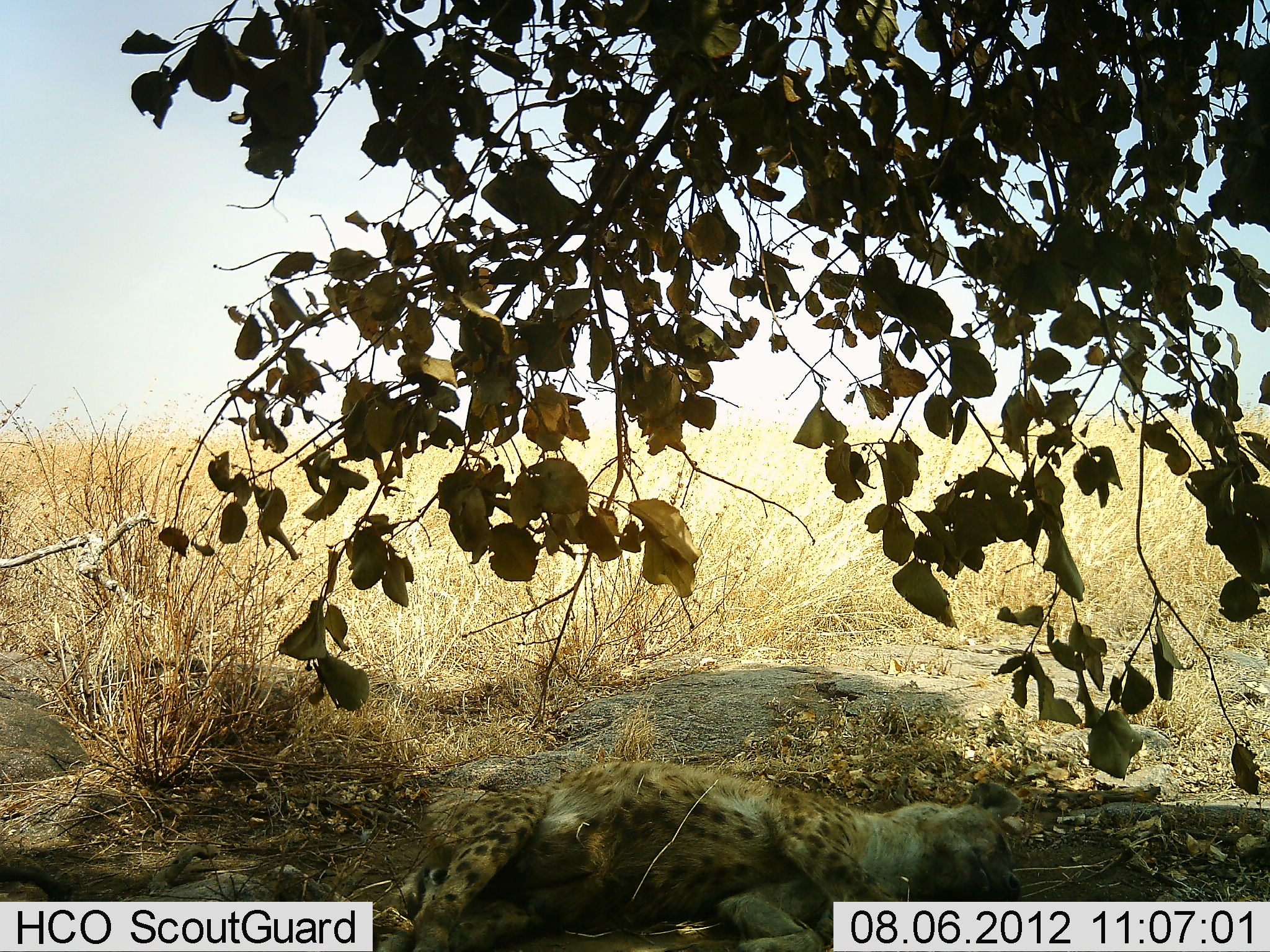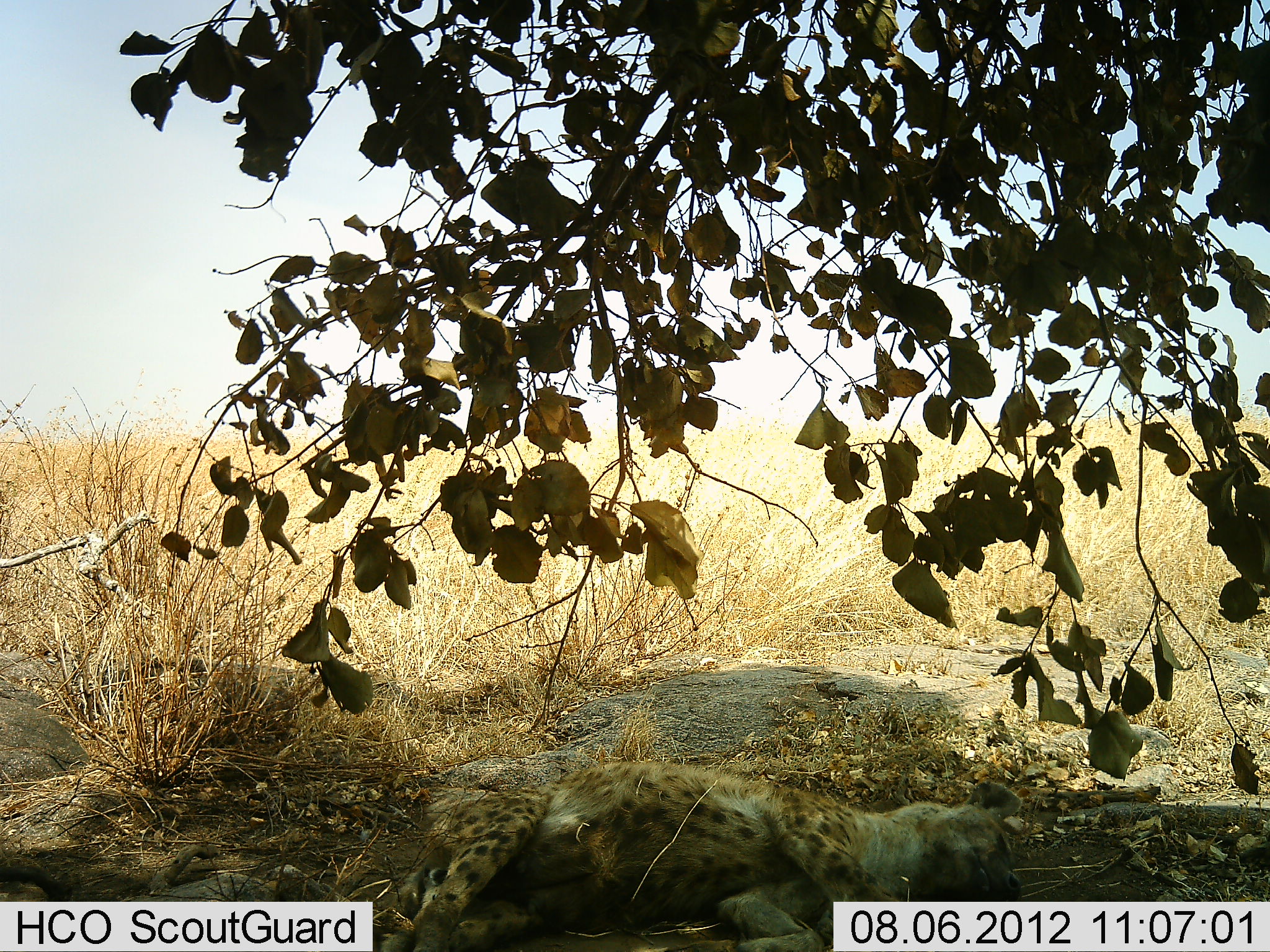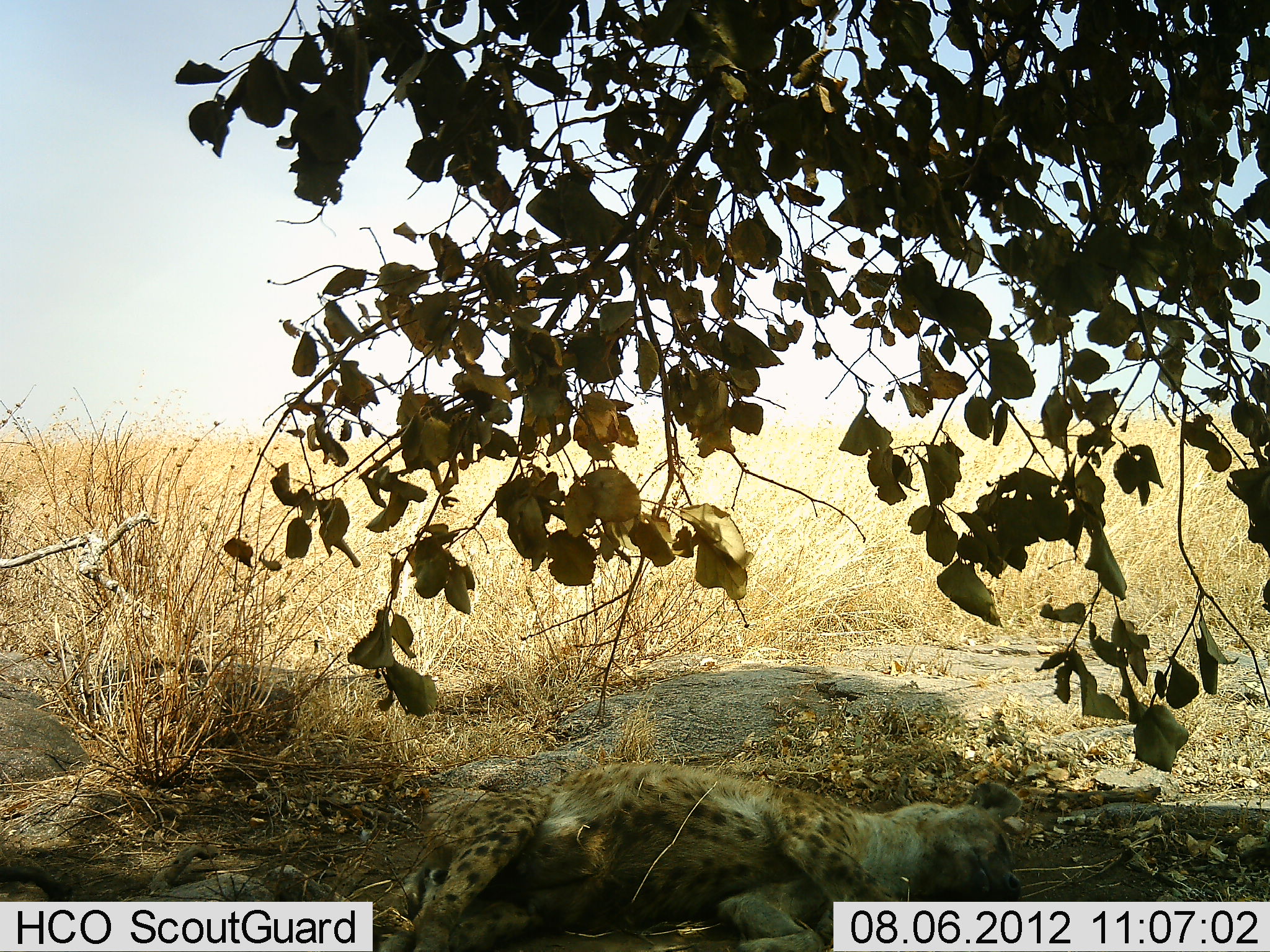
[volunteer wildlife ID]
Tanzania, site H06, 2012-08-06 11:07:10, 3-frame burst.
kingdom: Animalia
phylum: Chordata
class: Mammalia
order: Carnivora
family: Hyaenidae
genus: Crocuta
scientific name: Crocuta crocuta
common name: spotted hyena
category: hyenaspotted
Hyenaspotted (spotted hyena) (Crocuta crocuta), count 1. Behavior (volunteer vote fractions): standing 0%, resting 100%, moving 0%, interacting 0%. Young present (vote fraction): 0%. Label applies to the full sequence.